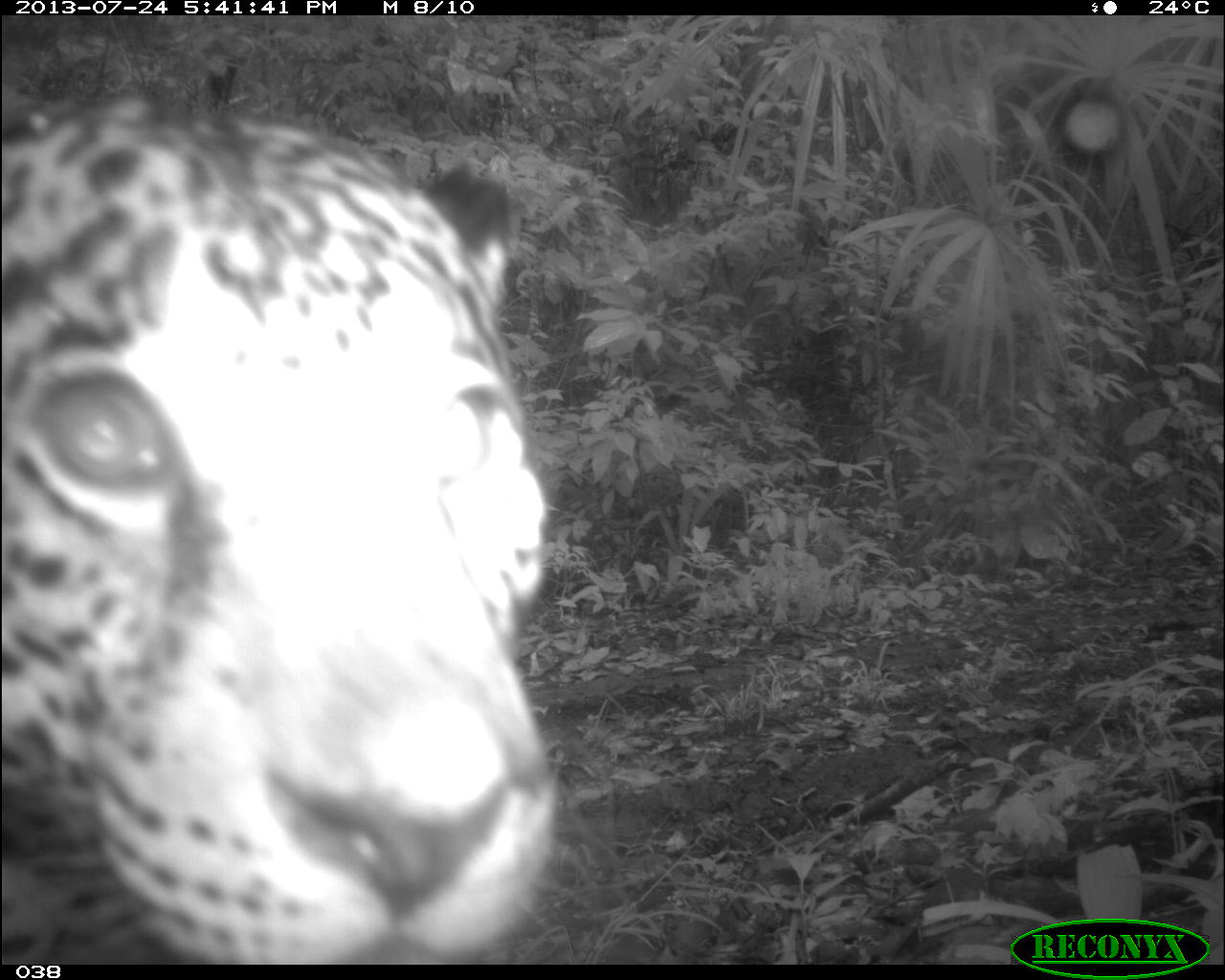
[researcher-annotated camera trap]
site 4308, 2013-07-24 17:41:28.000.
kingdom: Animalia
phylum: Chordata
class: Mammalia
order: Carnivora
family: Felidae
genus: Panthera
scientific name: Panthera onca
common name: jaguar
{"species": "Panthera onca (jaguar)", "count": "1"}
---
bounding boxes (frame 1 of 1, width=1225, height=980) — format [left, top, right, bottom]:
panthera onca: [1, 75, 563, 960]